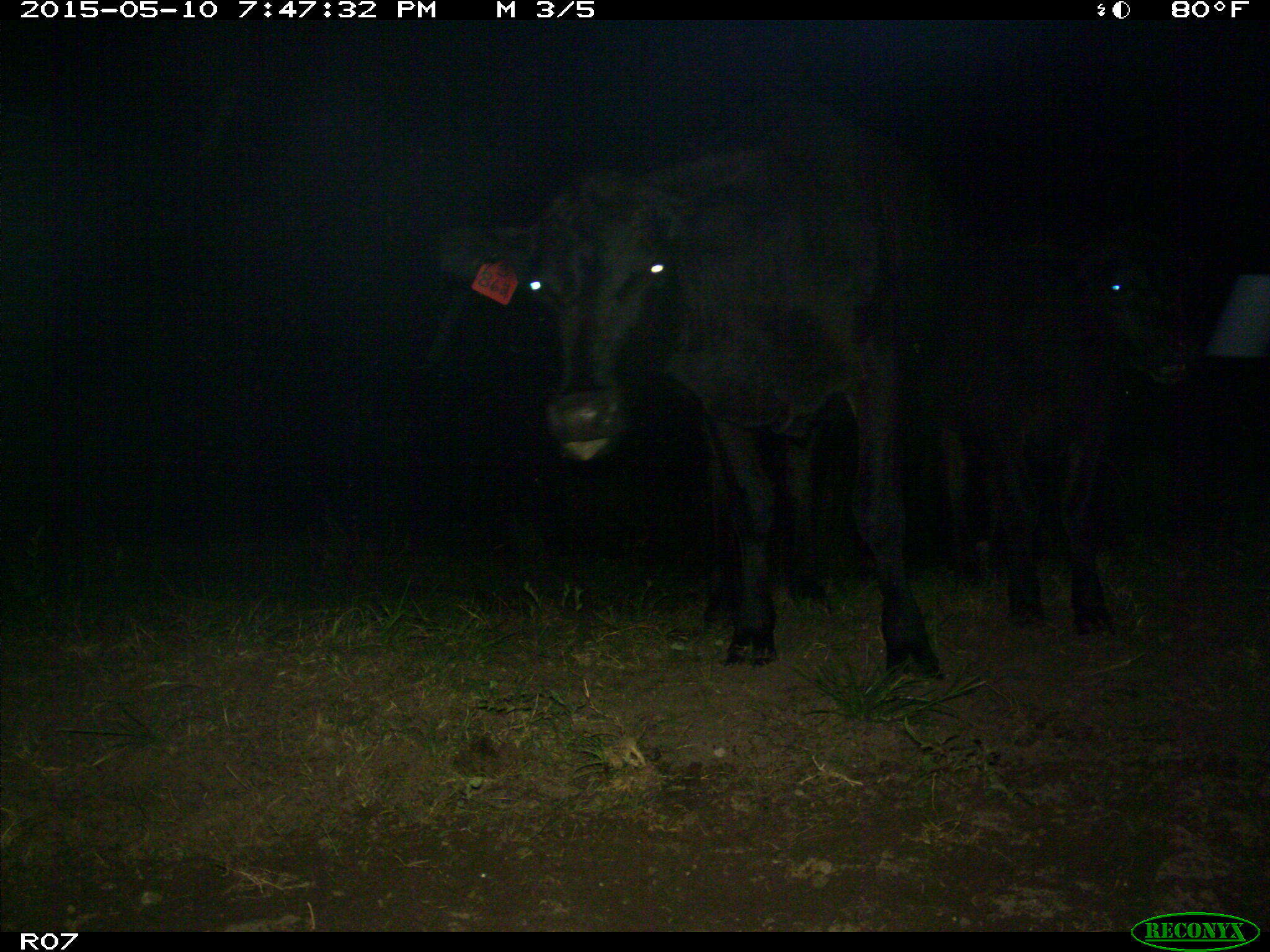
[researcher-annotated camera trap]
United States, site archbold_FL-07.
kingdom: Animalia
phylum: Chordata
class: Mammalia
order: Artiodactyla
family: Bovidae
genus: Bos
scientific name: Bos taurus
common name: domestic cow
Bos taurus (domestic cow).